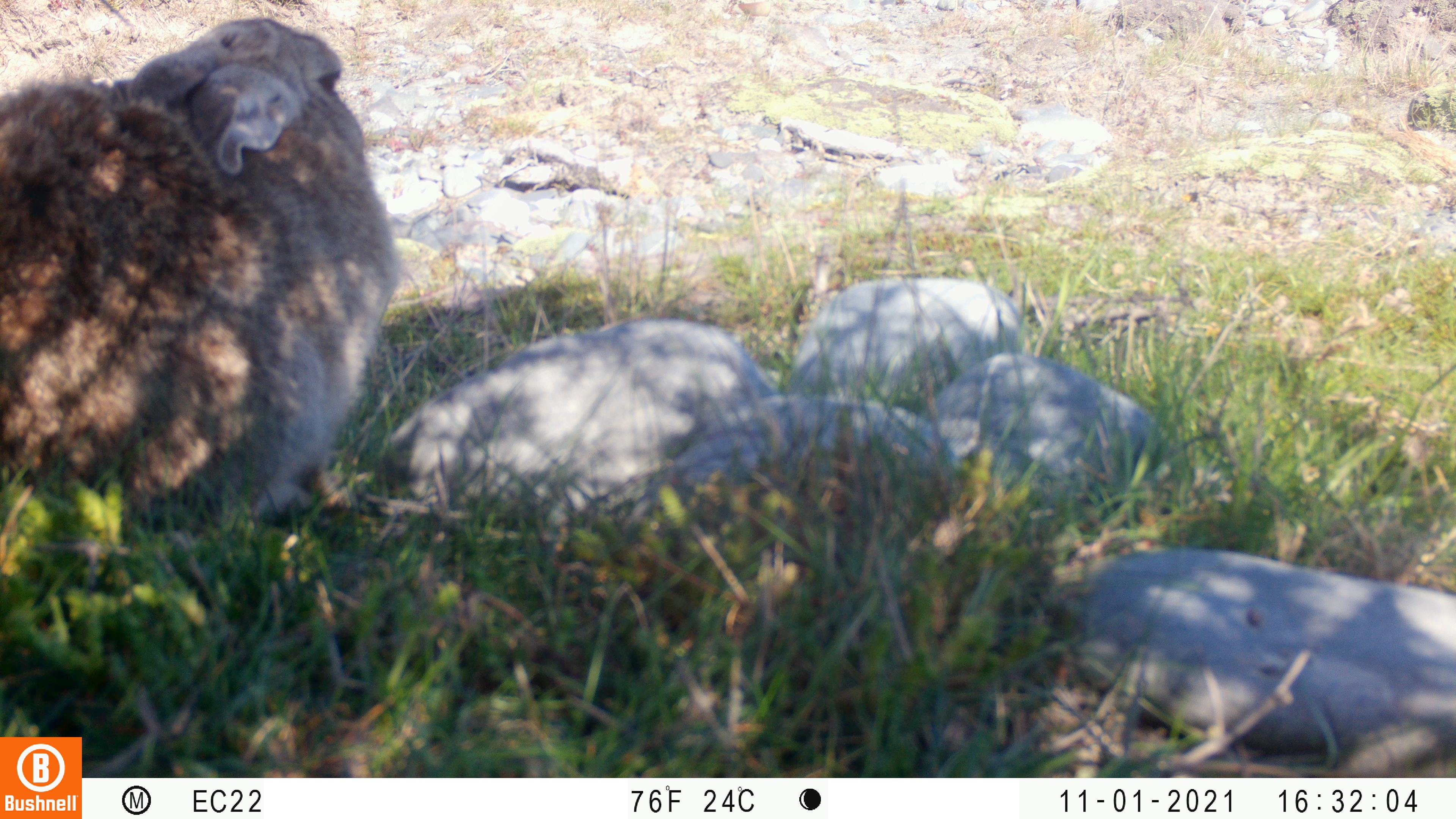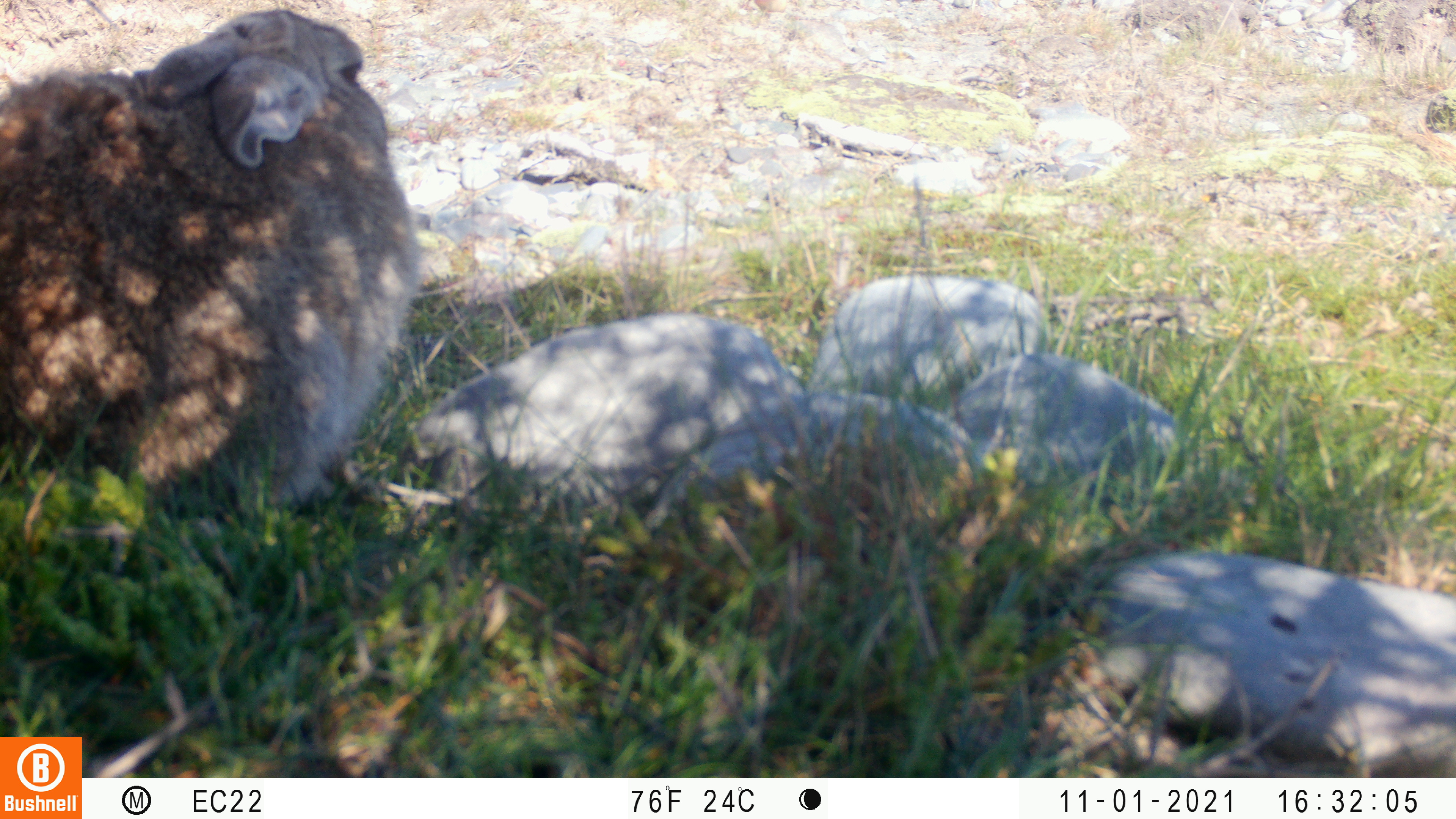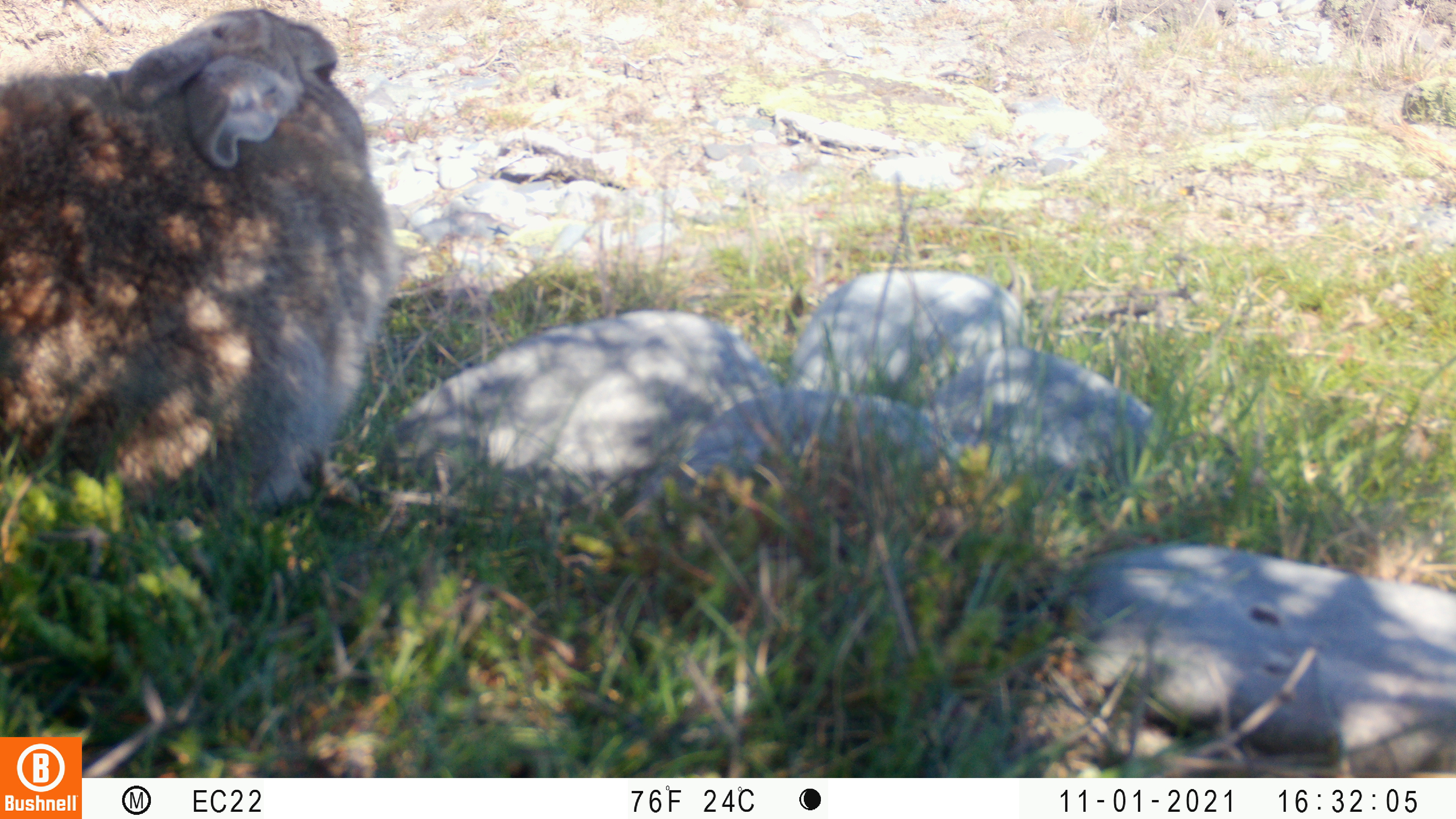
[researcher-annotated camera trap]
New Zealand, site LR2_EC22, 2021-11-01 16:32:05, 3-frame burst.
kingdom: Animalia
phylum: Chordata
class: Mammalia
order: Lagomorpha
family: Leporidae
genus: Oryctolagus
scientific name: Oryctolagus cuniculus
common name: european rabbit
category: rabbit